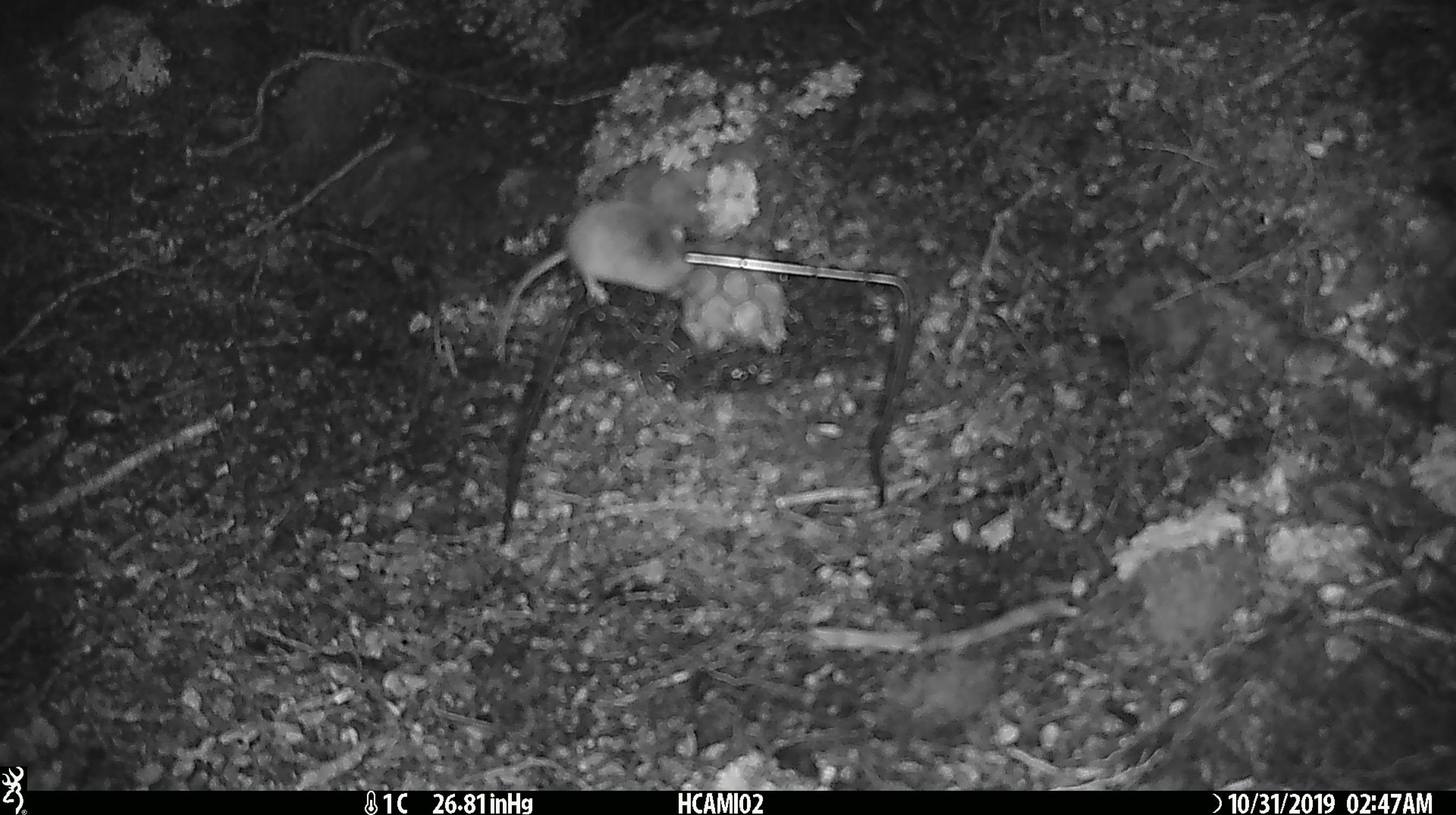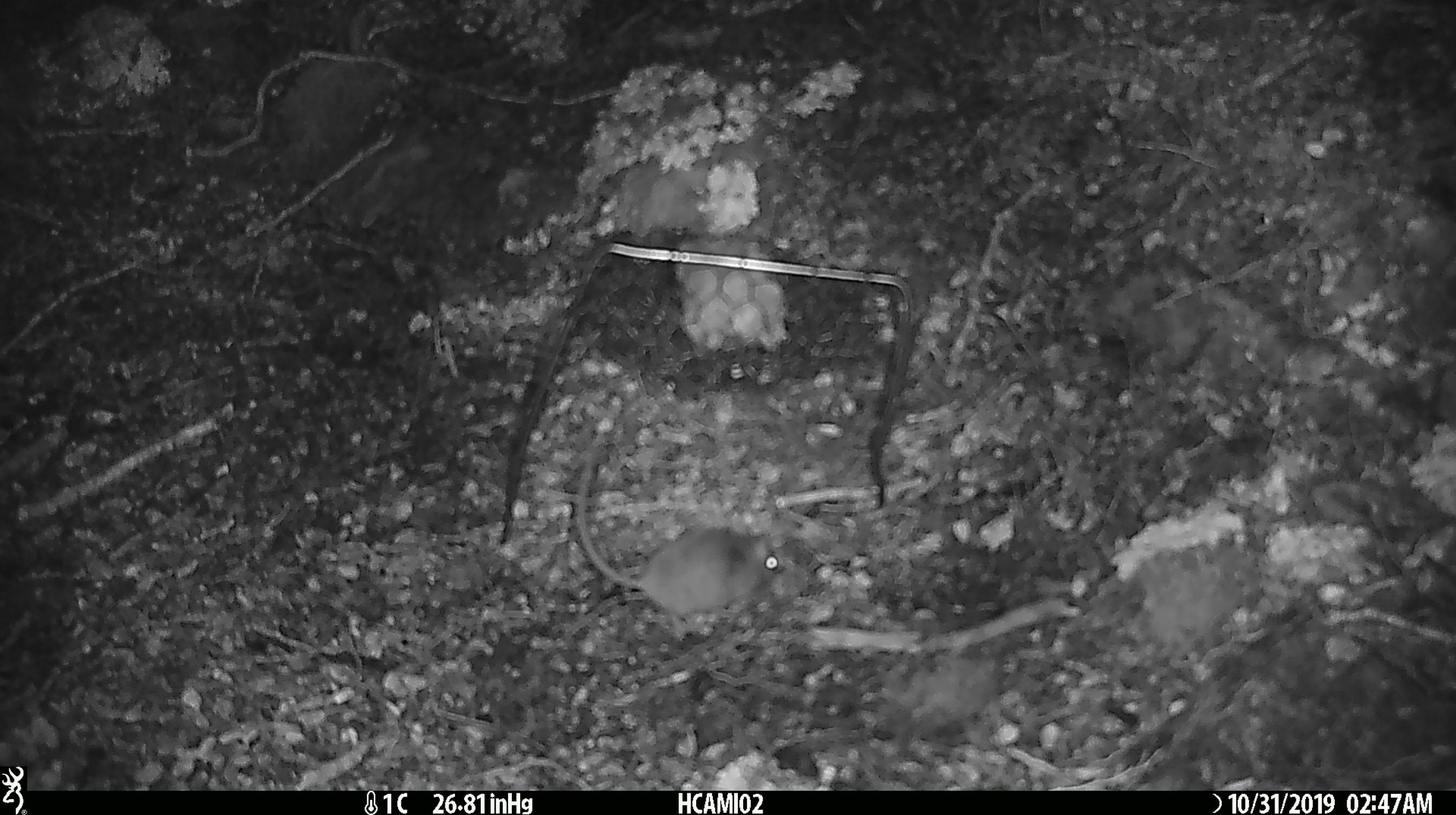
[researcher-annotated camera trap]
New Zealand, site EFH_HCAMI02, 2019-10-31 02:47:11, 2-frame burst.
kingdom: Animalia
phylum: Chordata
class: Mammalia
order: Rodentia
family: Muridae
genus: Mus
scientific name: Mus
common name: mouse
Mouse (Mus).